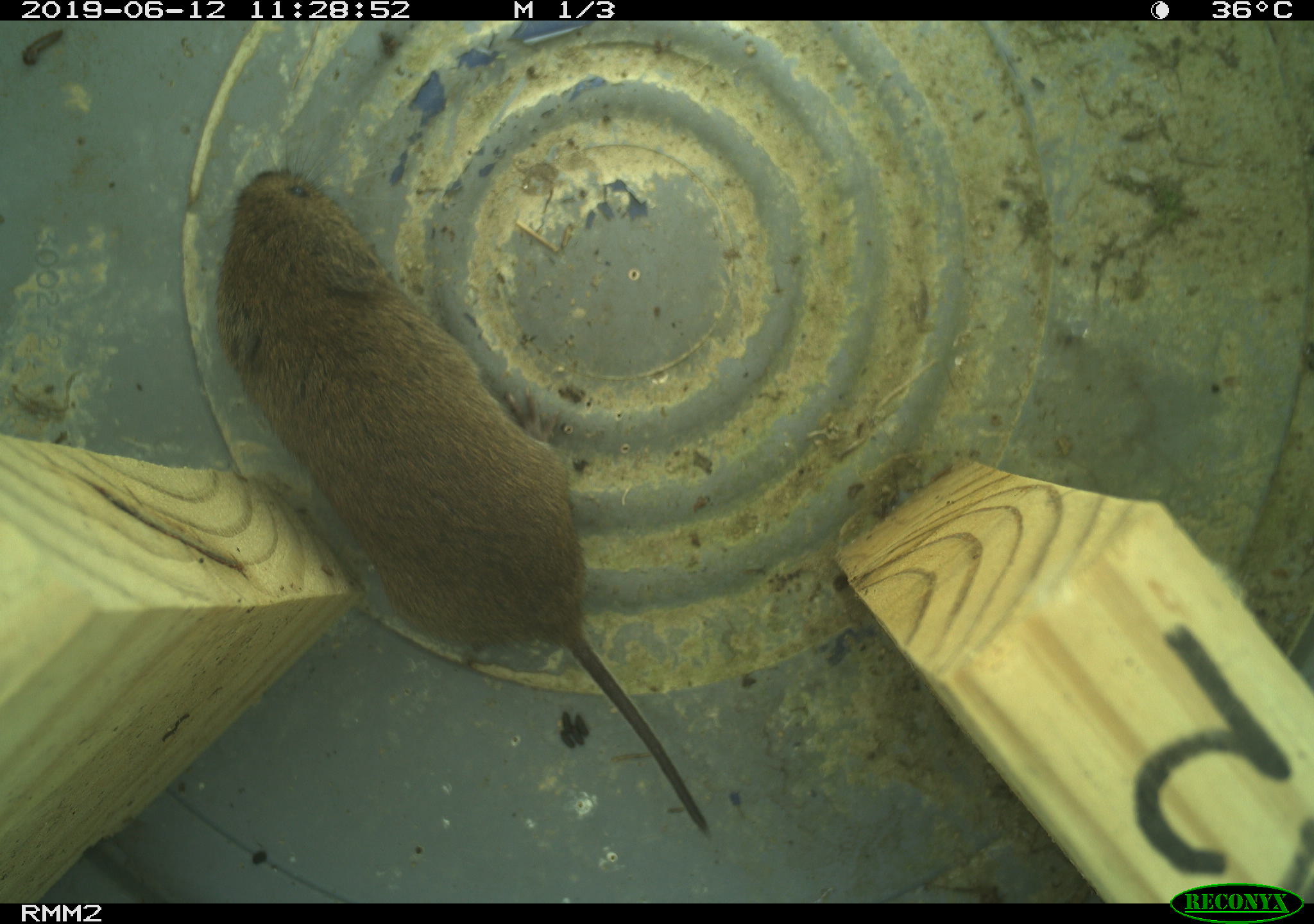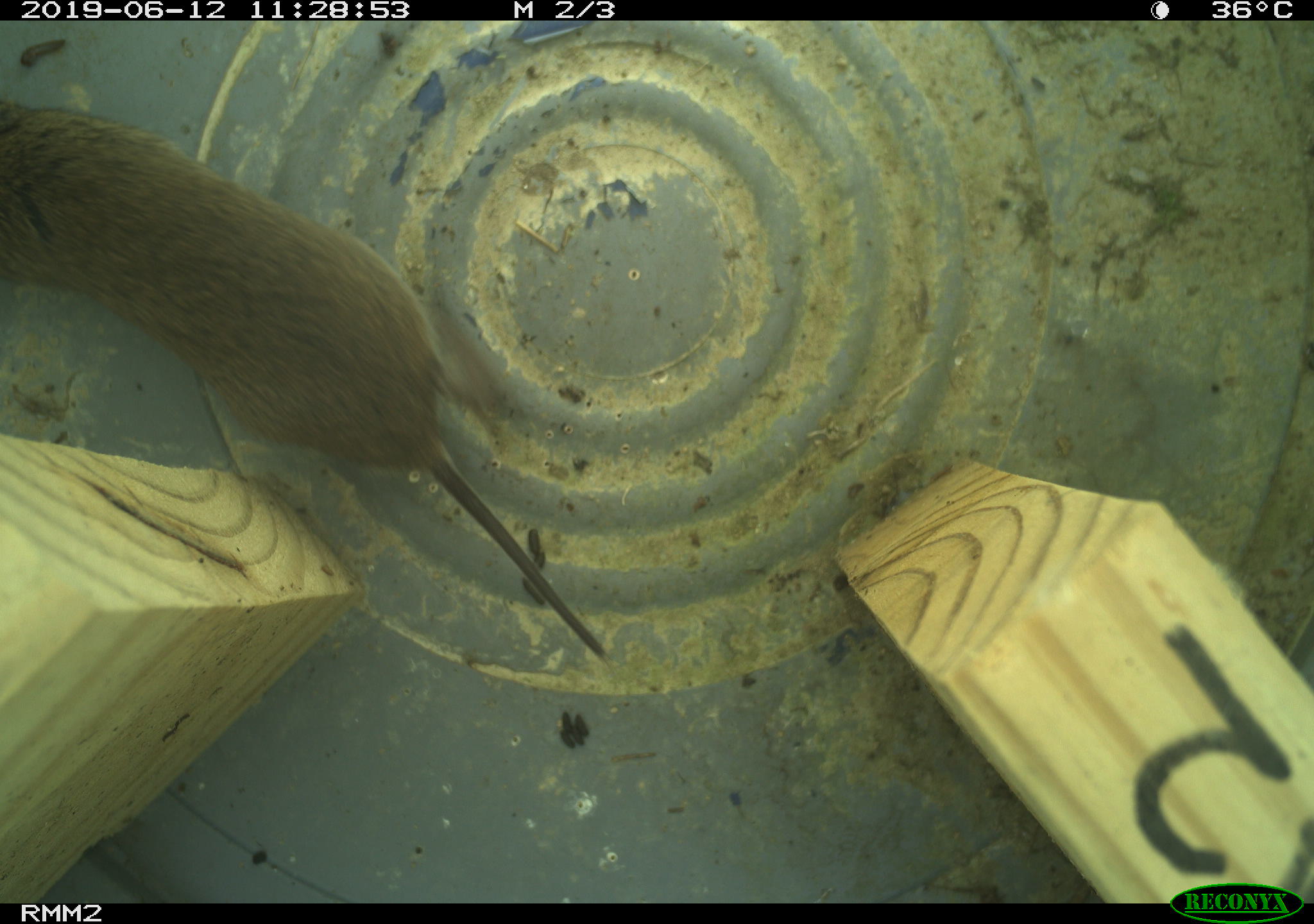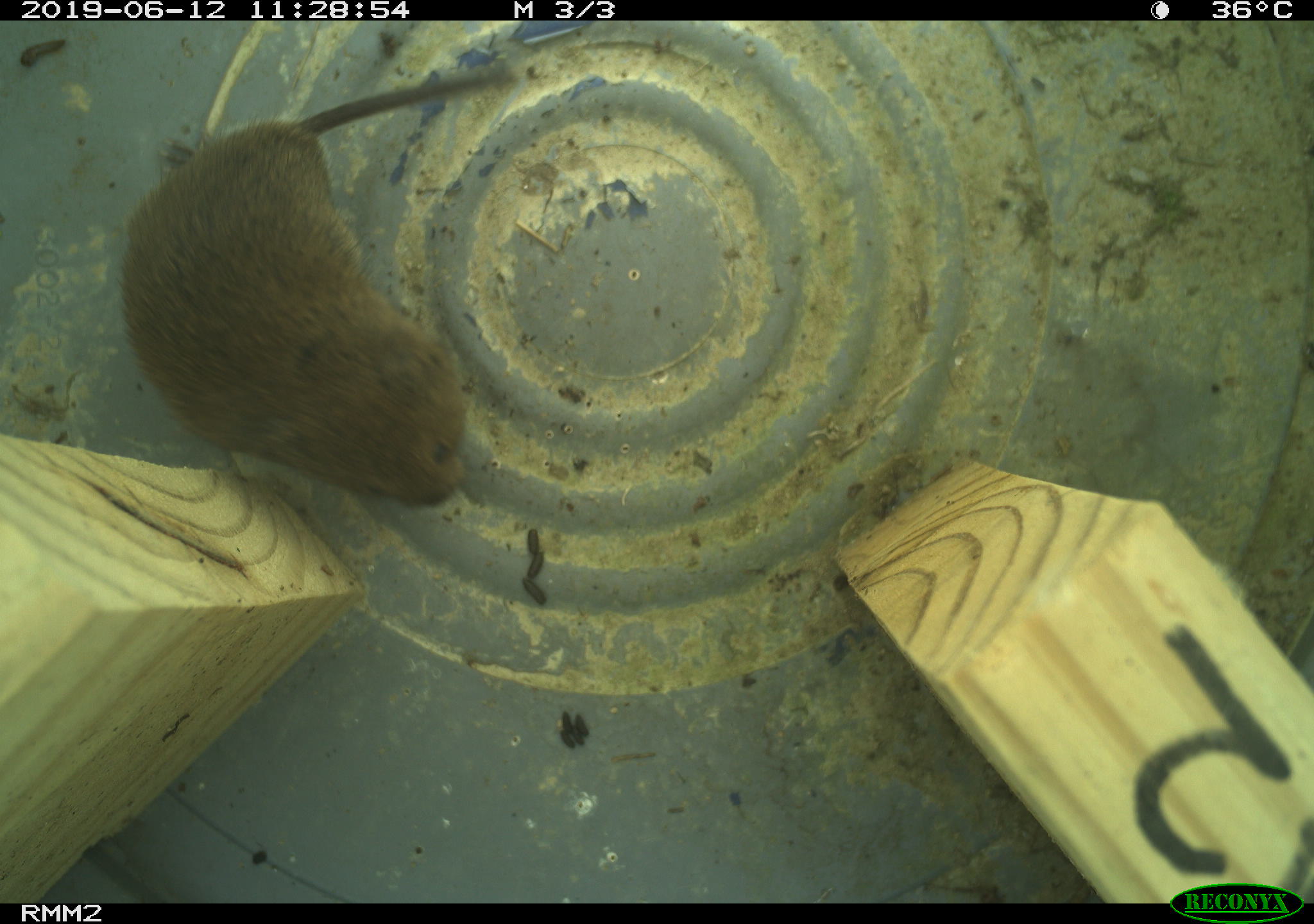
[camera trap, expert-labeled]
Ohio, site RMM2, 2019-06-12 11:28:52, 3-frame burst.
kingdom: Animalia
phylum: Chordata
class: Mammalia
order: Rodentia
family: Cricetidae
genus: Microtus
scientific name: Microtus pennsylvanicus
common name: meadow vole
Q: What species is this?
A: Meadow vole (Microtus pennsylvanicus).